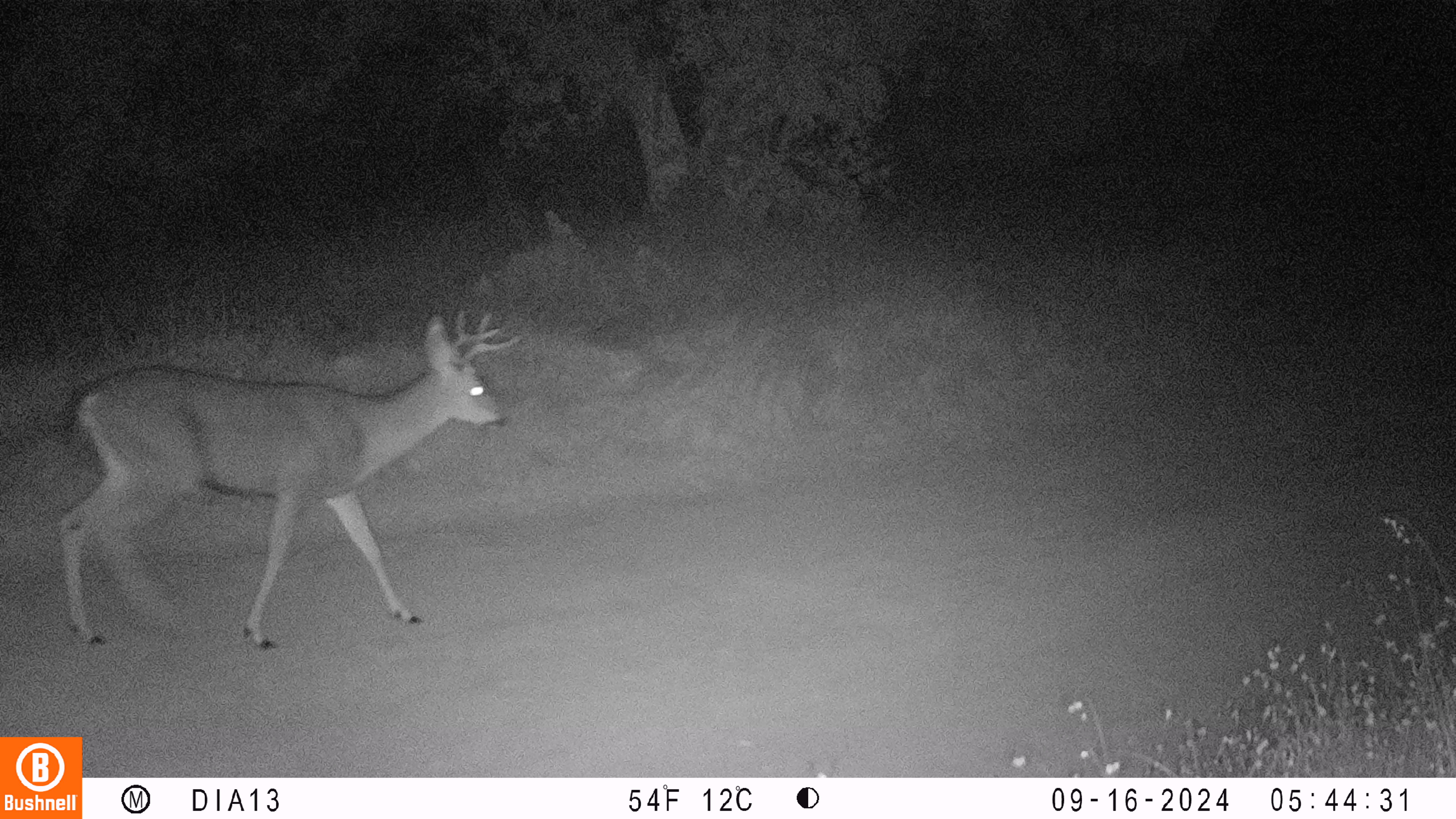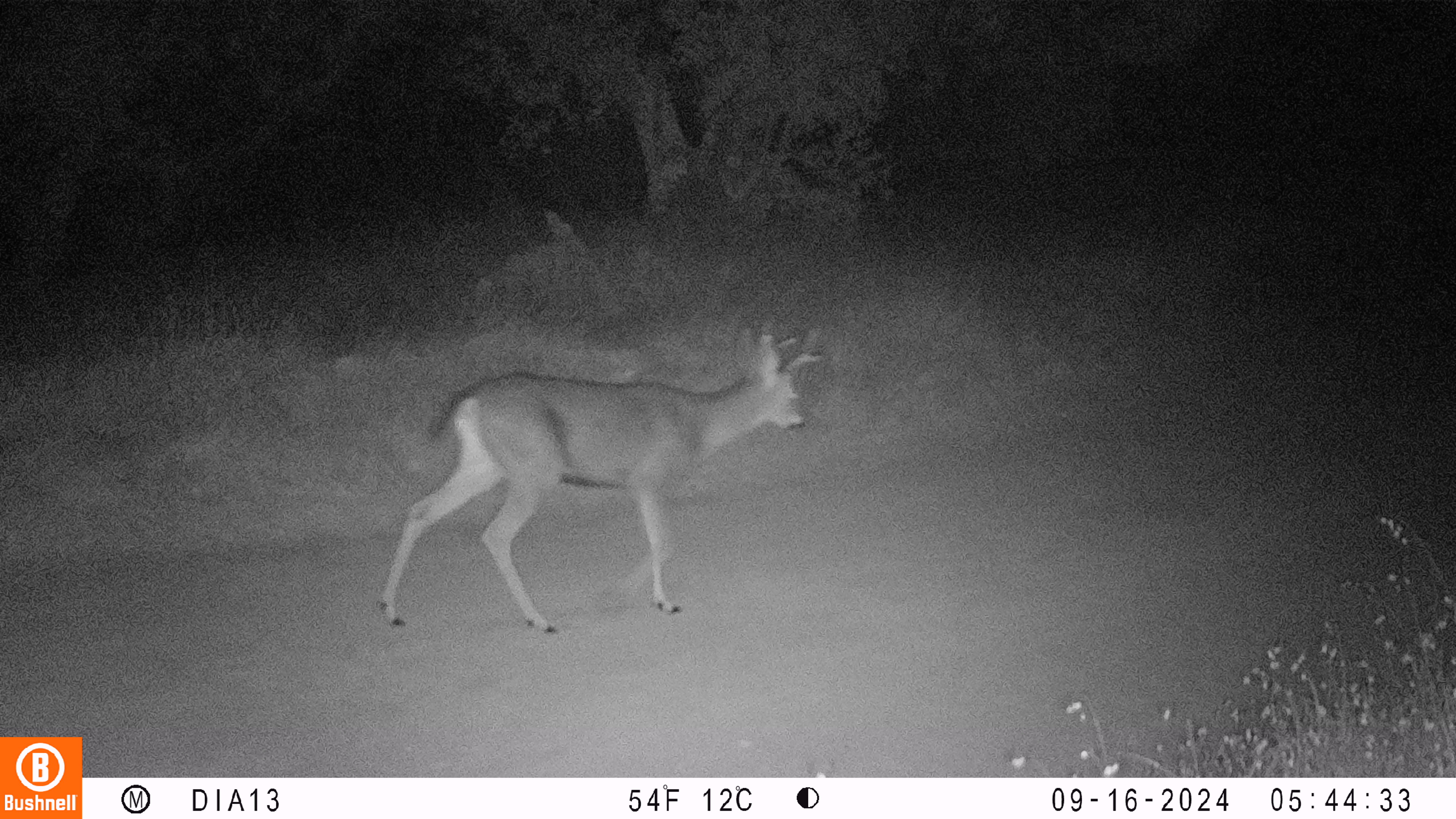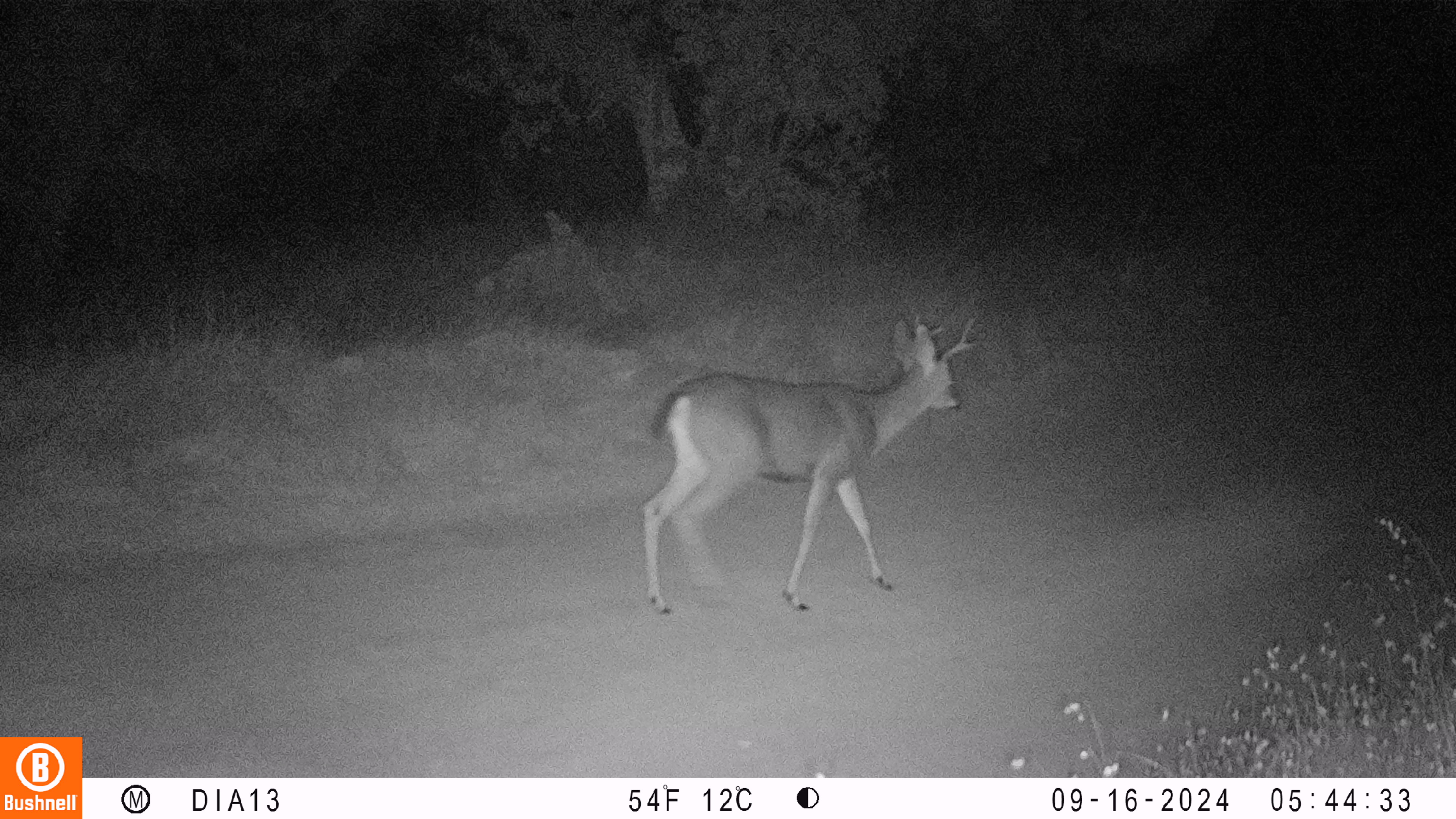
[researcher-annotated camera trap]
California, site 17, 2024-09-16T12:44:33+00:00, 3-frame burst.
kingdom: Animalia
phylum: Chordata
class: Mammalia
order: Artiodactyla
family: Cervidae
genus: Odocoileus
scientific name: Odocoileus hemionus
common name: mule deer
Mule deer (Odocoileus hemionus).